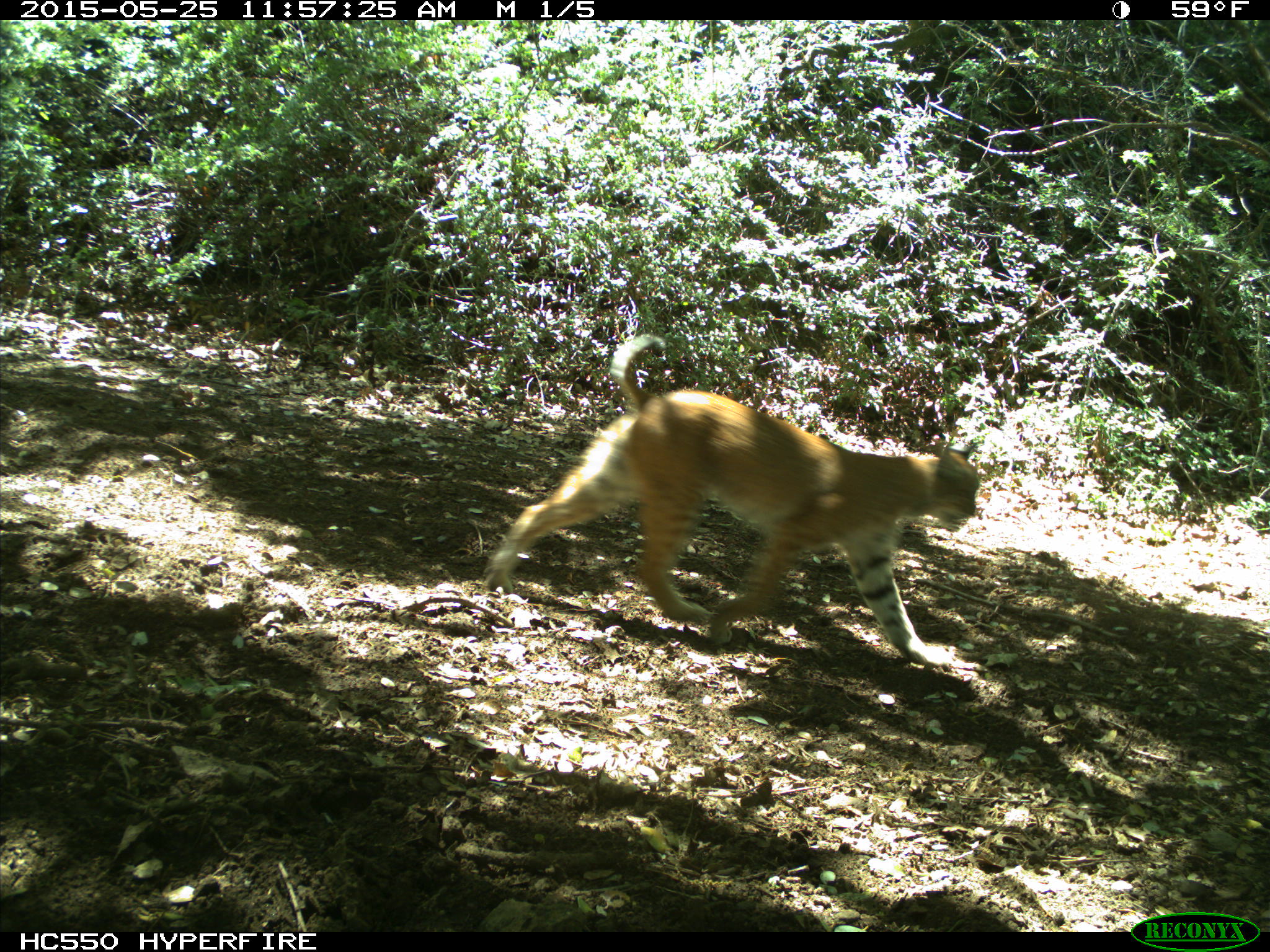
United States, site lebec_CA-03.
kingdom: Animalia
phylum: Chordata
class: Mammalia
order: Carnivora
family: Felidae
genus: Lynx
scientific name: Lynx rufus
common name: bobcat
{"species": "Lynx rufus (bobcat)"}